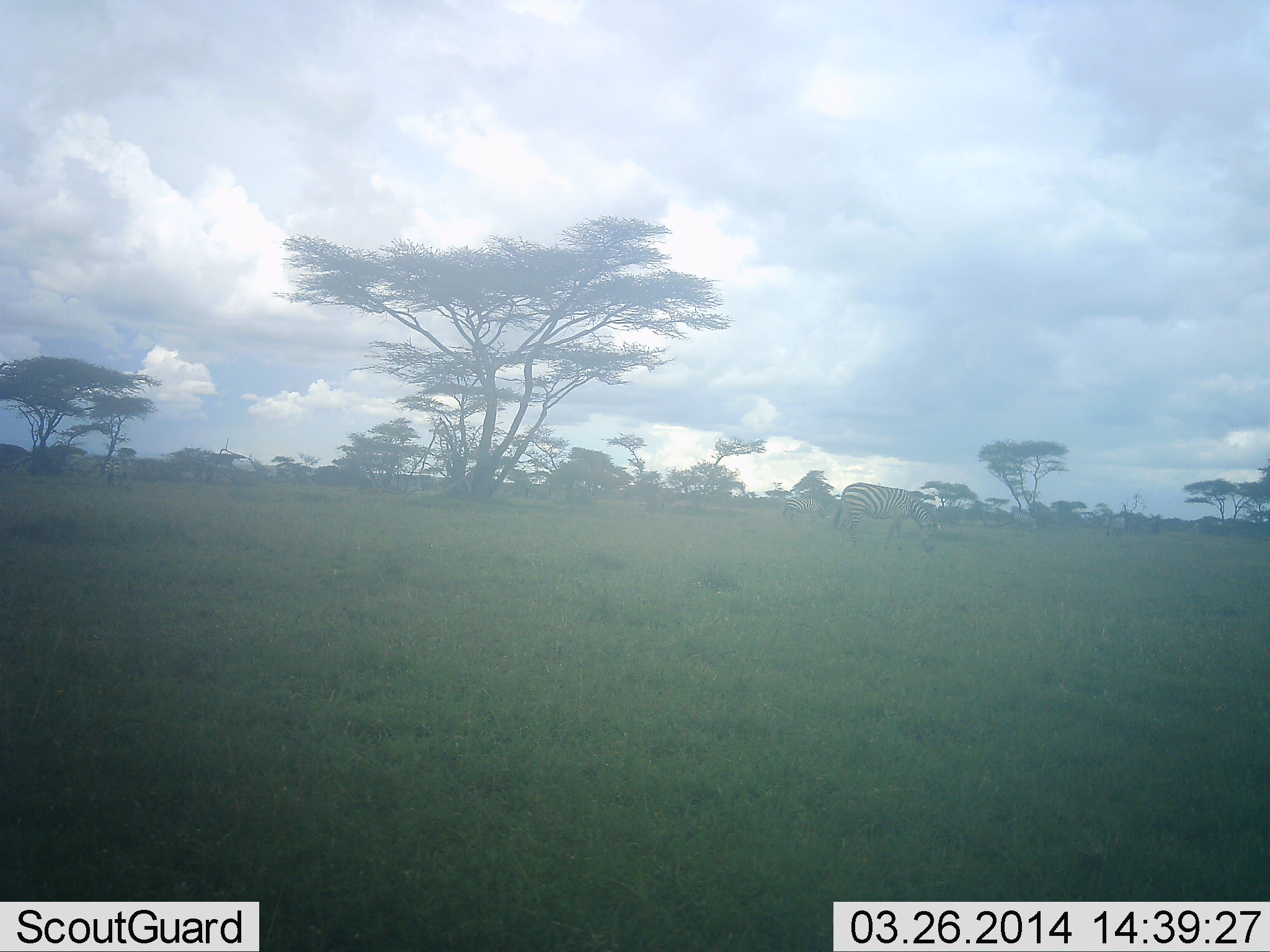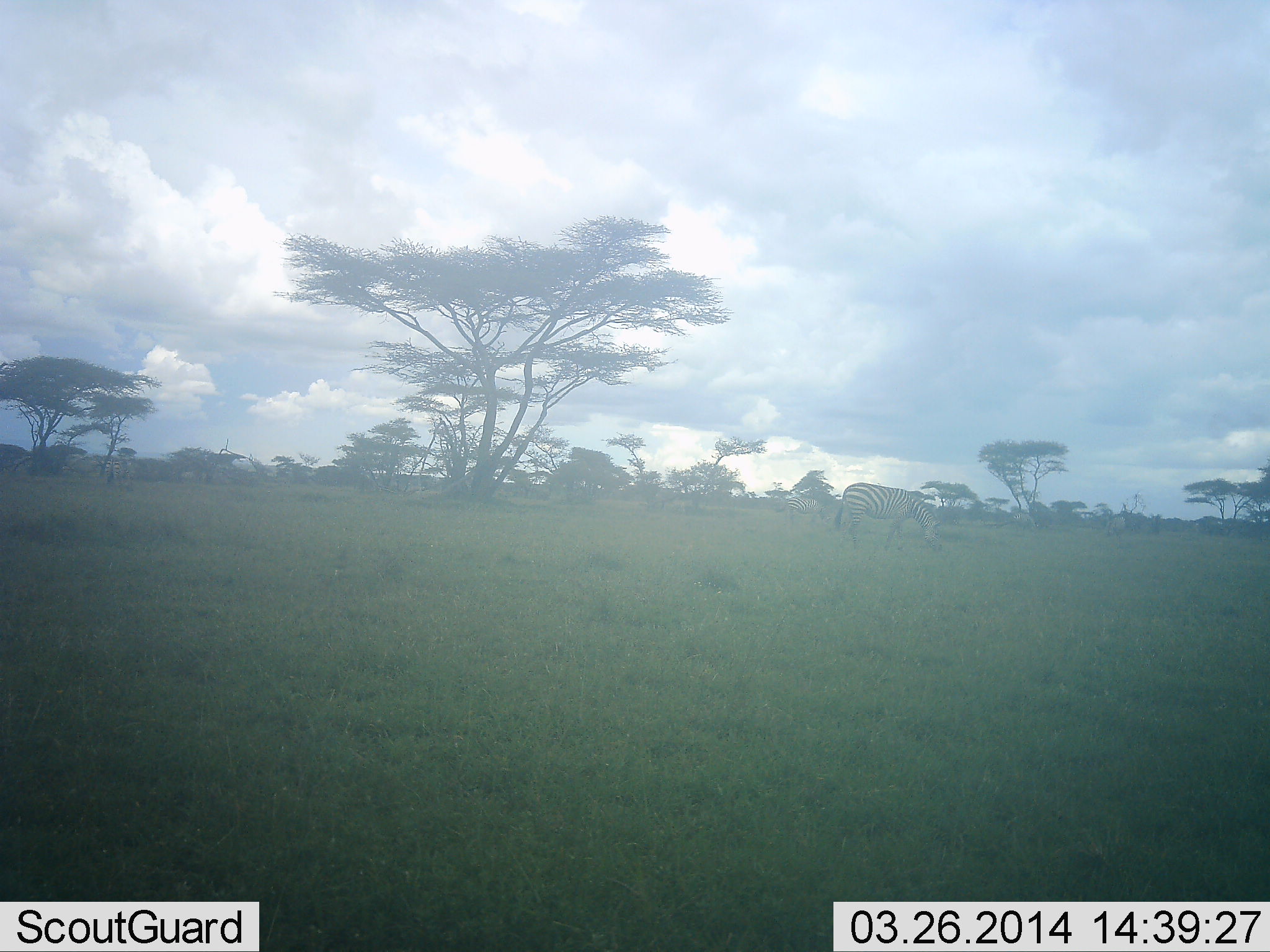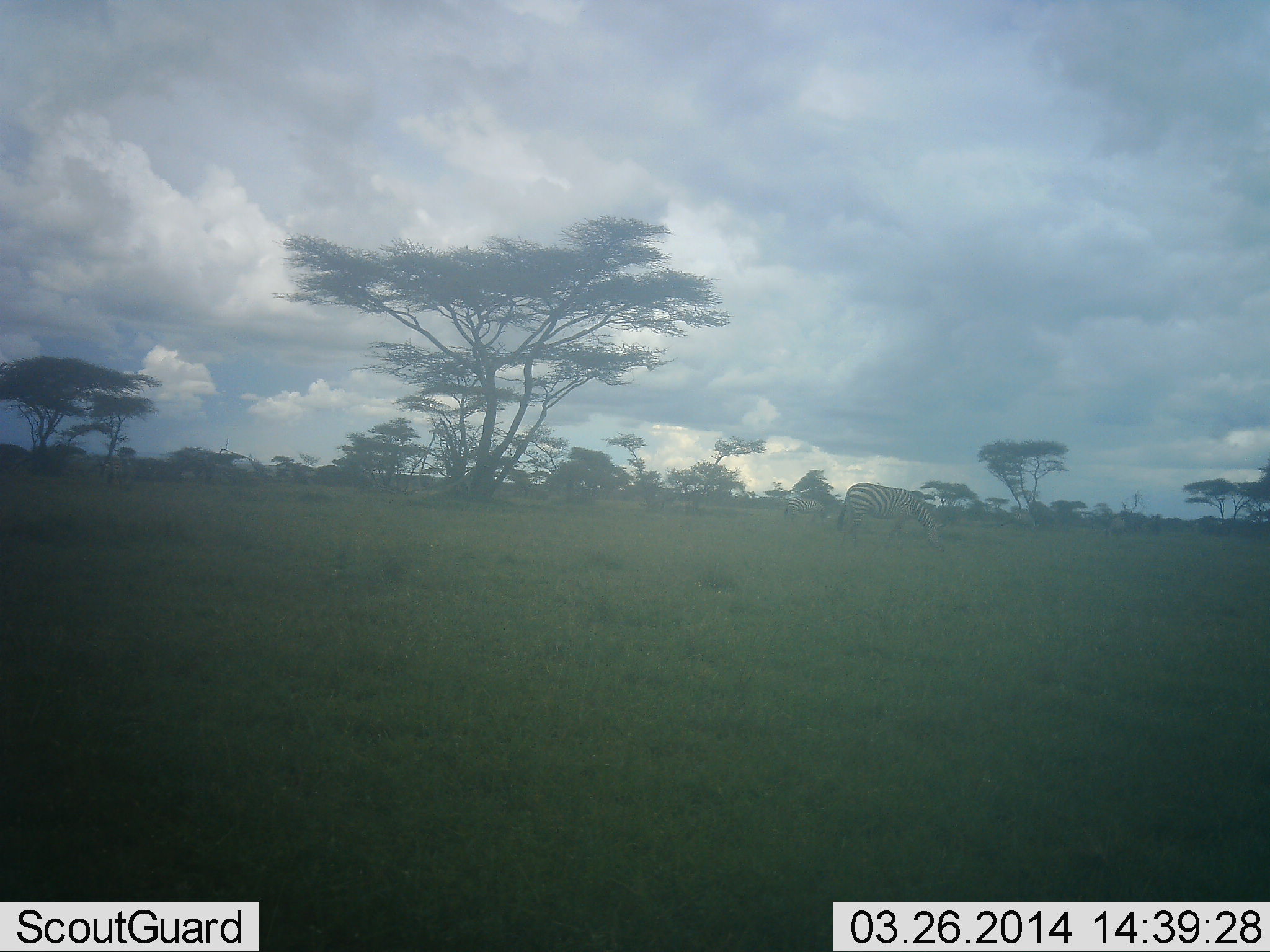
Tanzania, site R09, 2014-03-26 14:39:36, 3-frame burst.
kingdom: Animalia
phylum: Chordata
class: Mammalia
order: Perissodactyla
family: Equidae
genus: Equus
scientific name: Equus quagga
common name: plains zebra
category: zebra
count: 1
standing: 50%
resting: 0%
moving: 0%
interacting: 0%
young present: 0%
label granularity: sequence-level